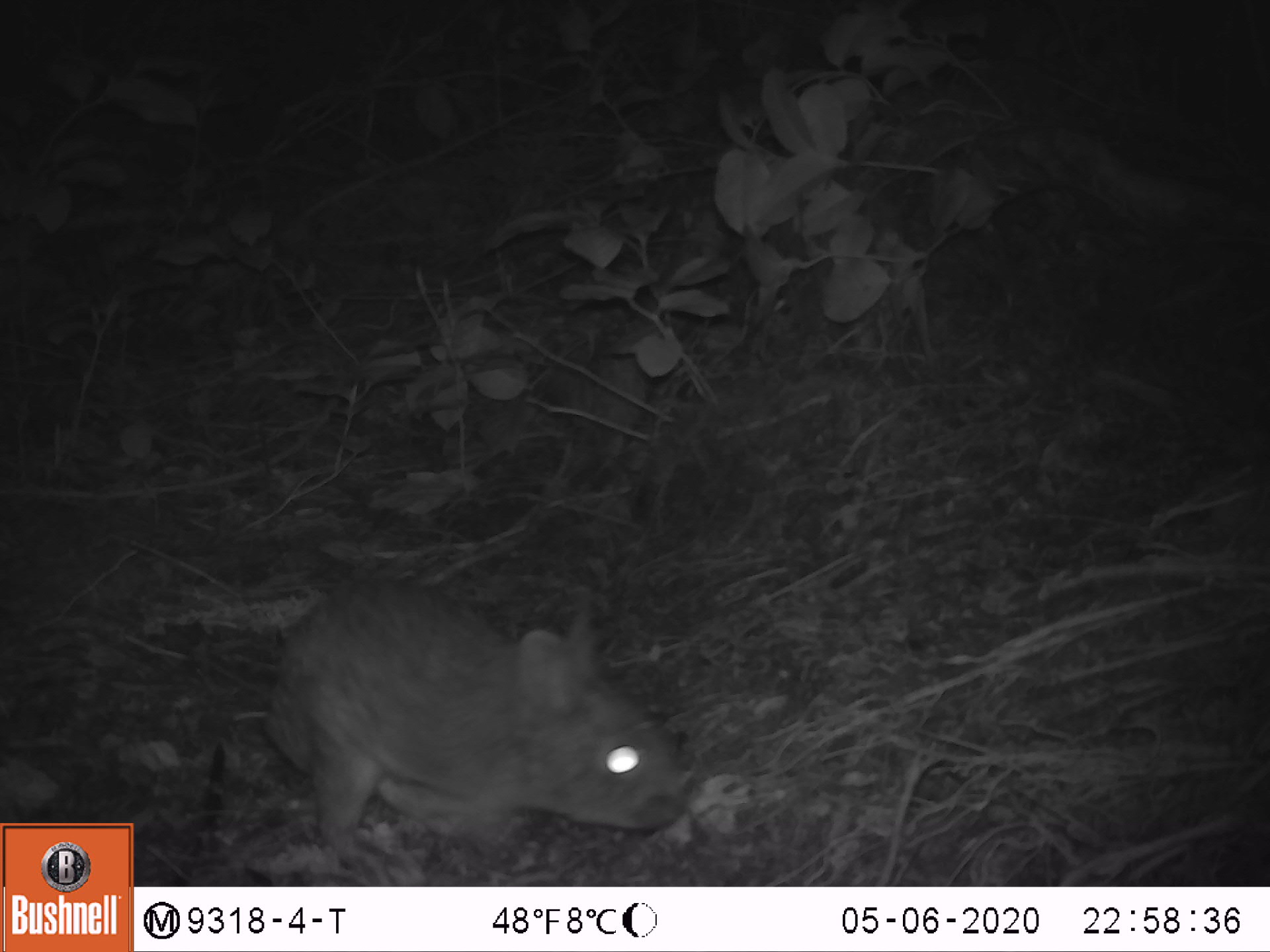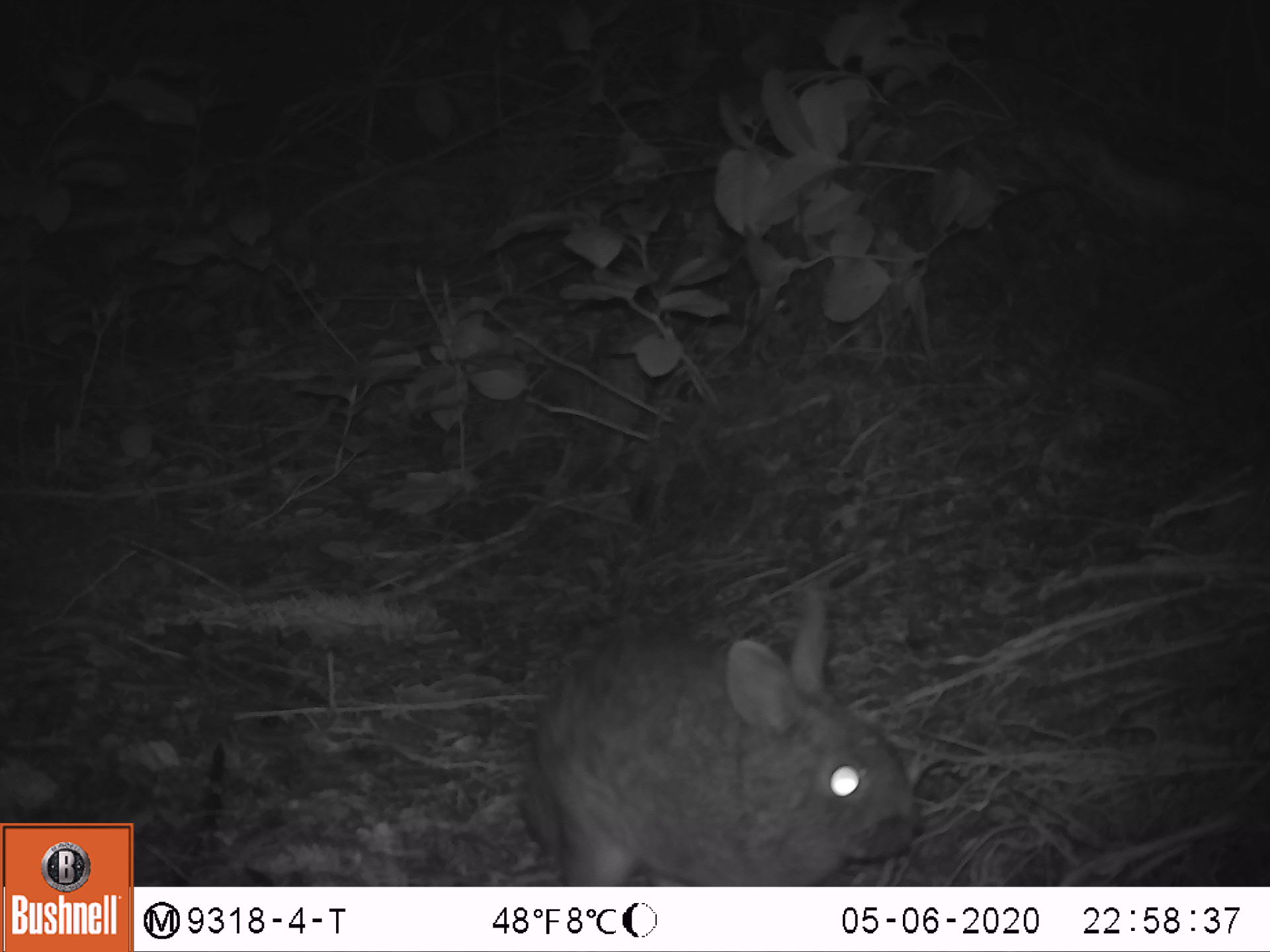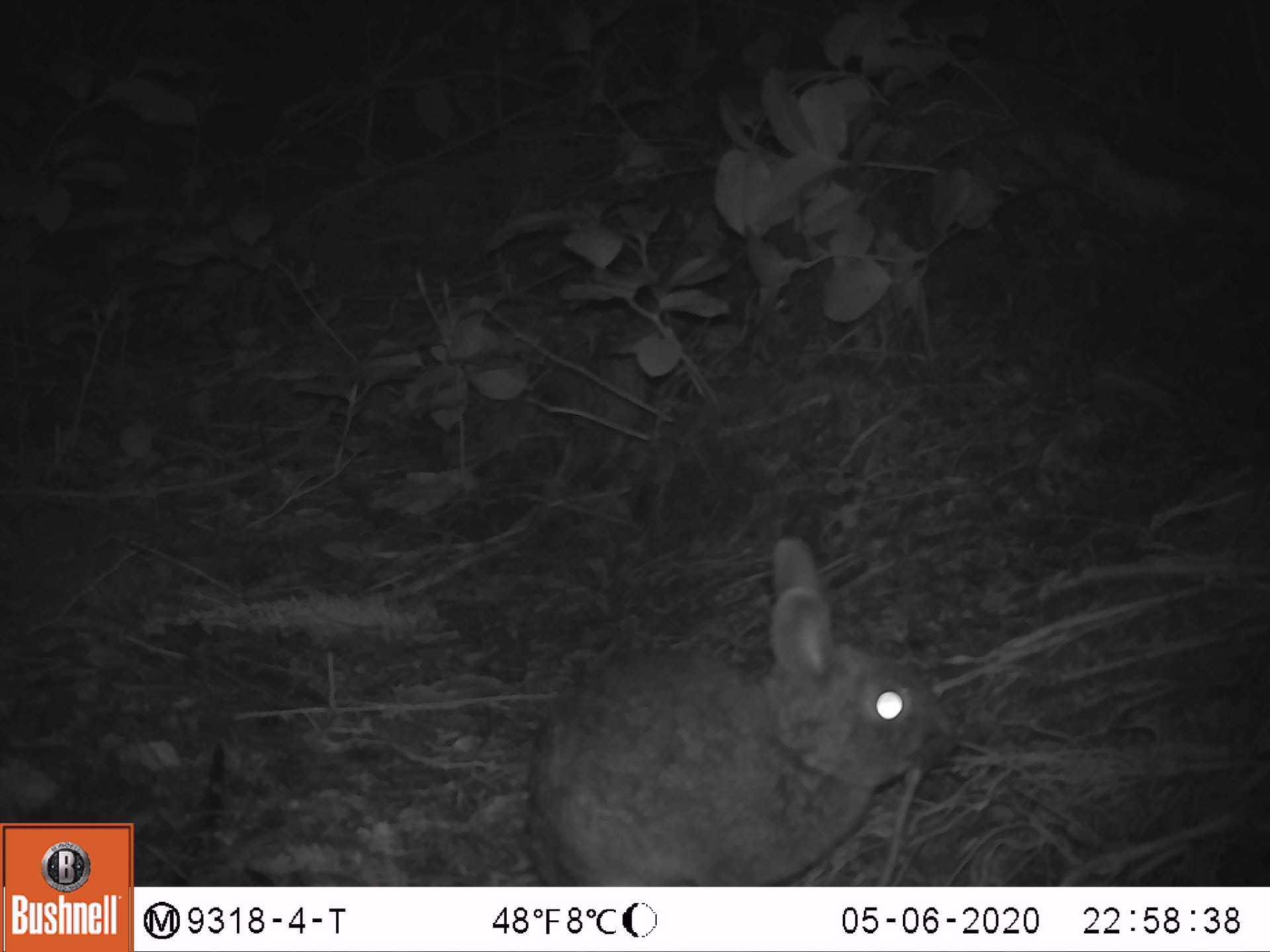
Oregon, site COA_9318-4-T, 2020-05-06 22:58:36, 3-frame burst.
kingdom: Animalia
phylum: Chordata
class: Mammalia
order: Lagomorpha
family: Leporidae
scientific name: Leporidae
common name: hares and rabbits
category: leporidae family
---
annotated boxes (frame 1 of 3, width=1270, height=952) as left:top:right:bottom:
leporidae family: 254:575:691:853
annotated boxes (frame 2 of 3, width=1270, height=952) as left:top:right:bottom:
leporidae family: 517:583:926:880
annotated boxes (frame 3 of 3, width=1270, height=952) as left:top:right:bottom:
leporidae family: 515:536:963:878